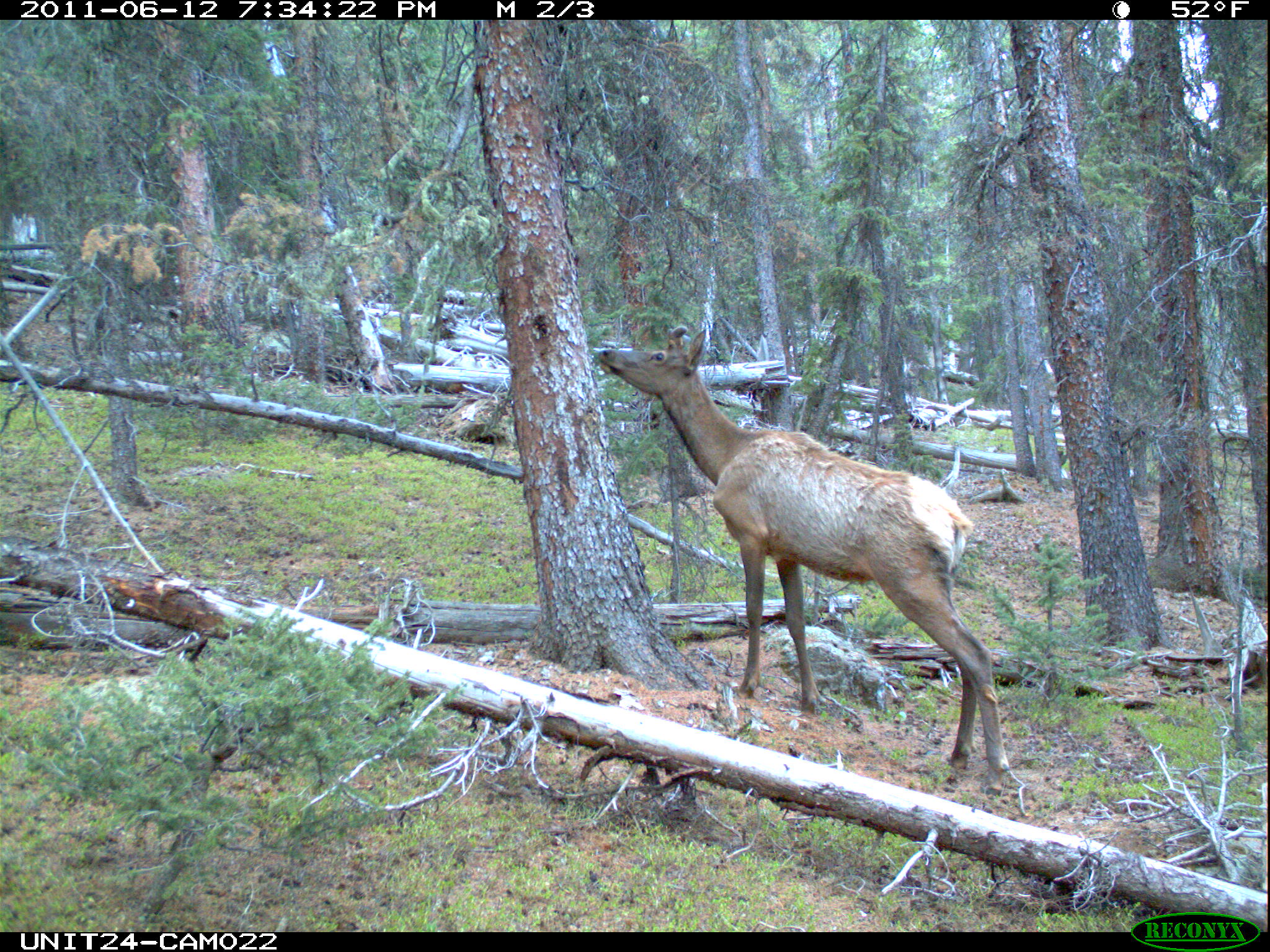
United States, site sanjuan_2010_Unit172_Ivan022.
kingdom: Animalia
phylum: Chordata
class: Mammalia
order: Artiodactyla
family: Cervidae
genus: Cervus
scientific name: Cervus elaphus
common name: red deer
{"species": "Cervus elaphus (red deer)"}